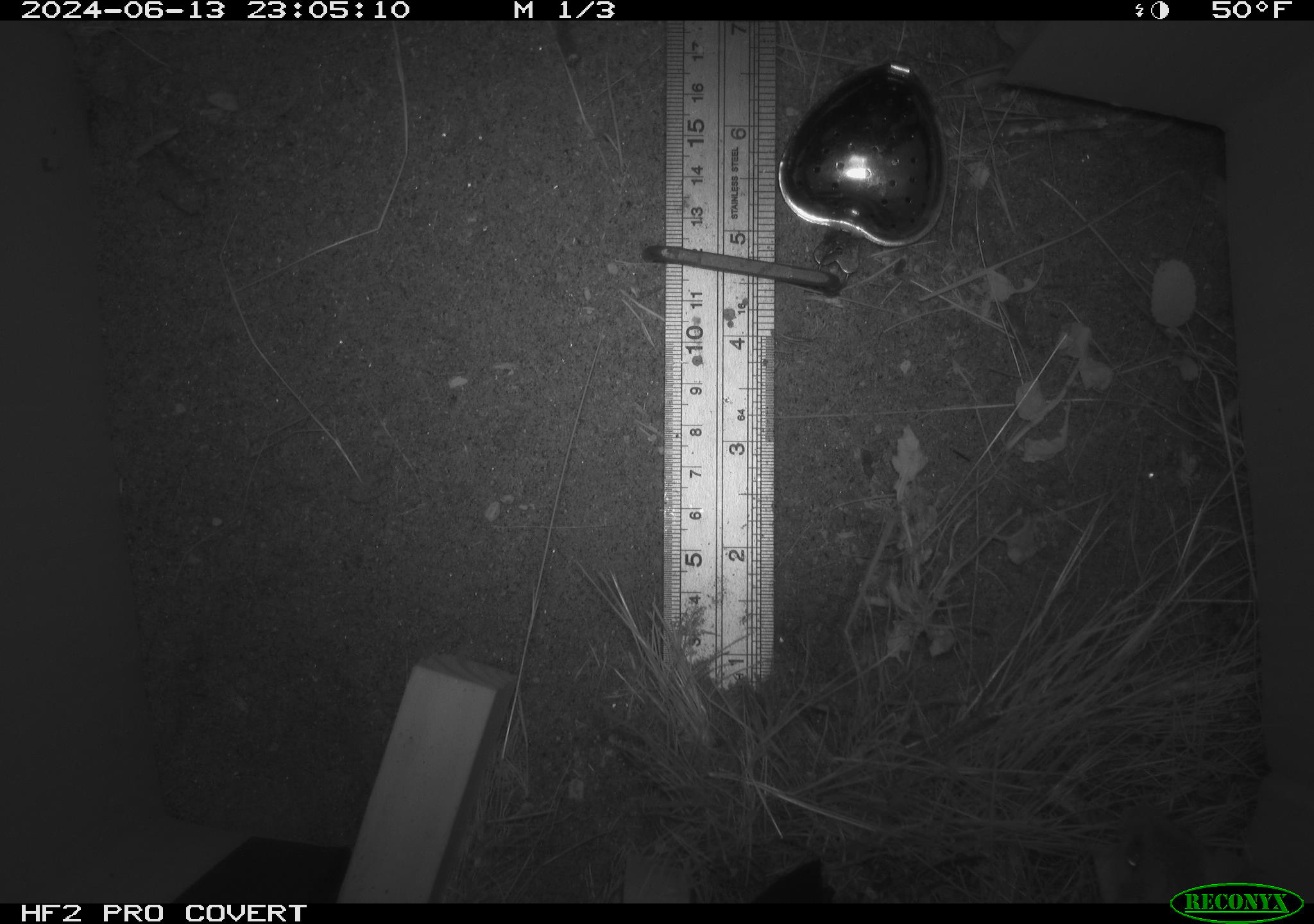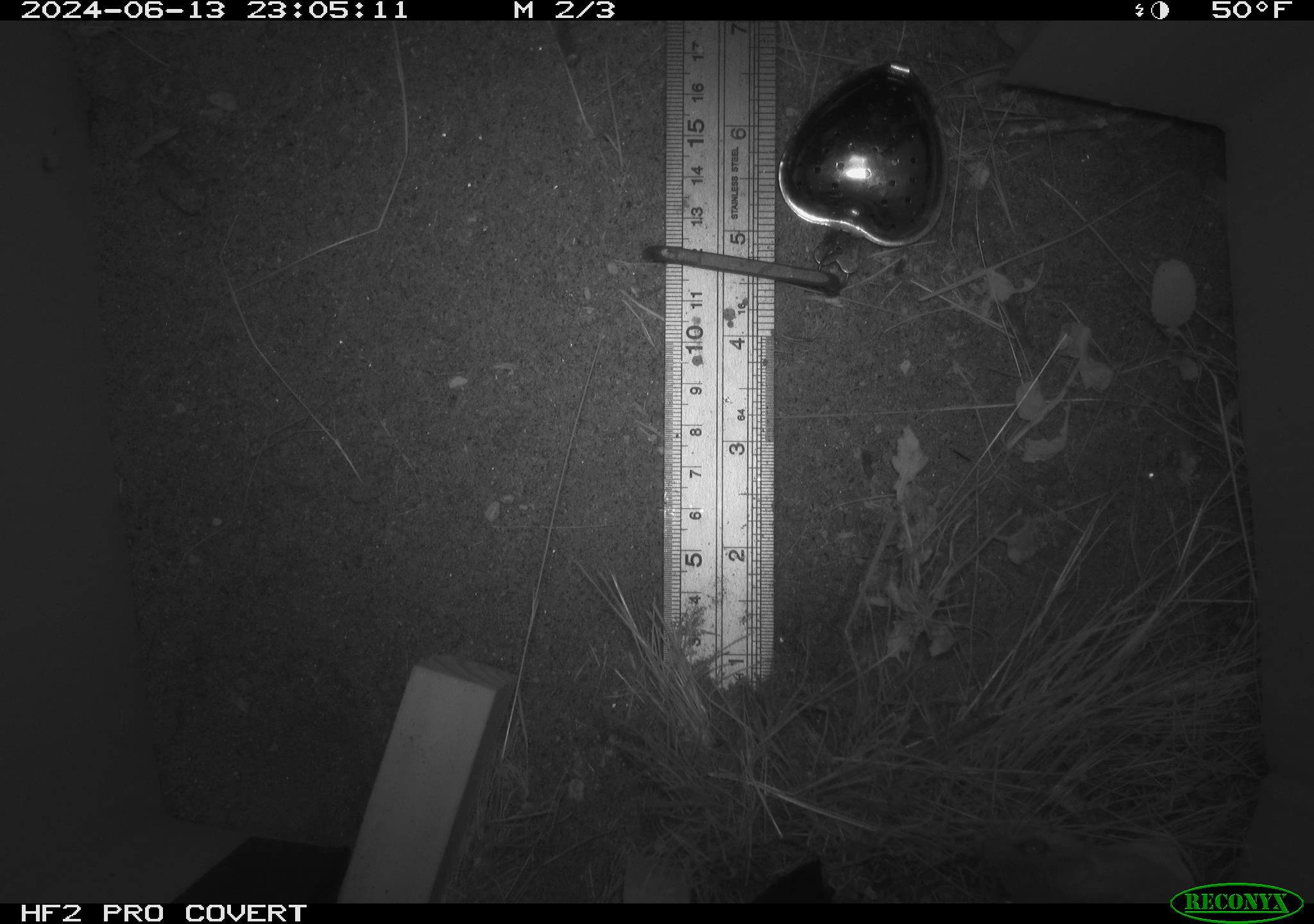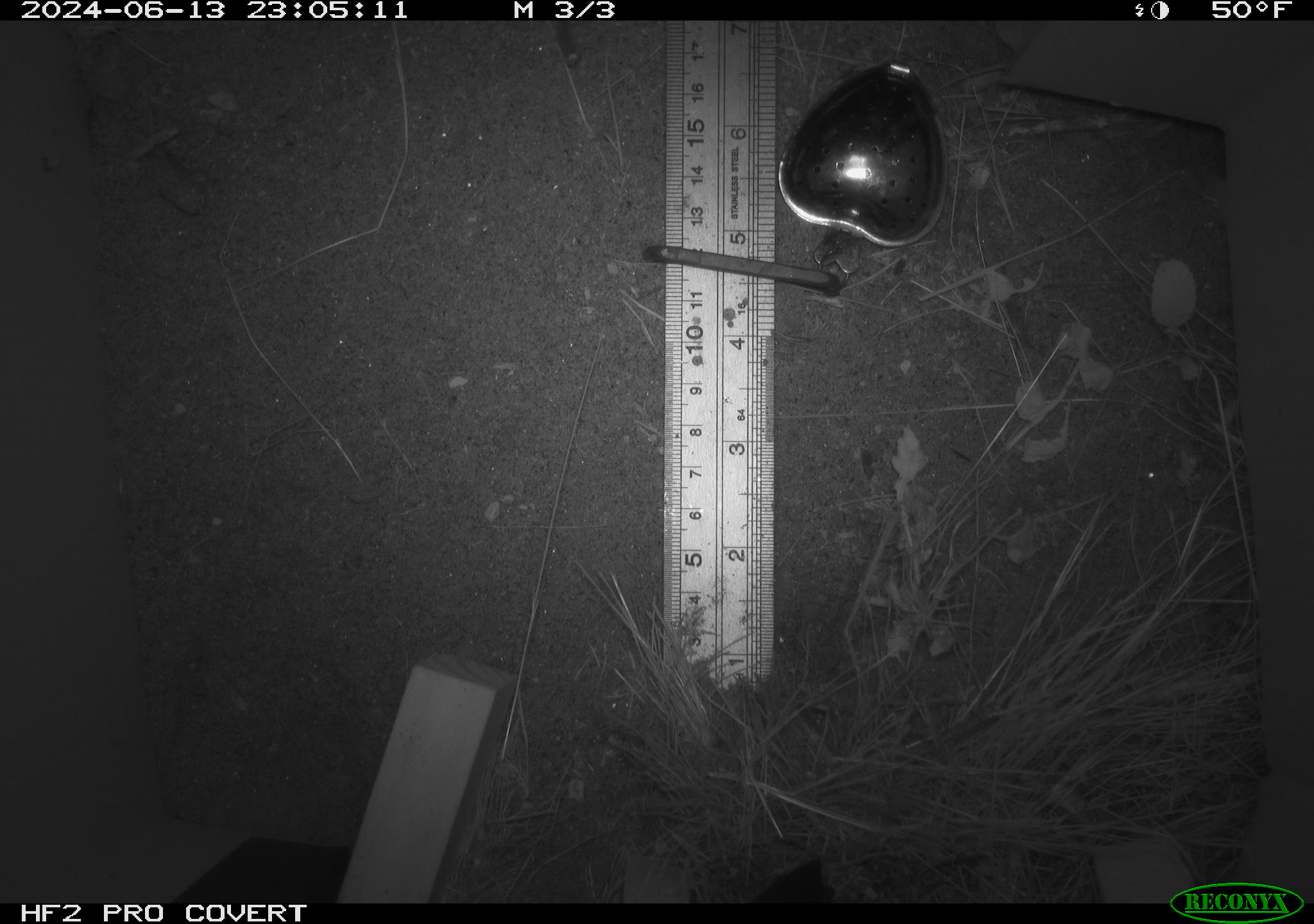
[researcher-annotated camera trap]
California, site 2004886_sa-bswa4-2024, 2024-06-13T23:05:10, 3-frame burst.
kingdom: Animalia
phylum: Chordata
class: Mammalia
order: Rodentia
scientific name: Rodentia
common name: rodent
Rodent (Rodentia).